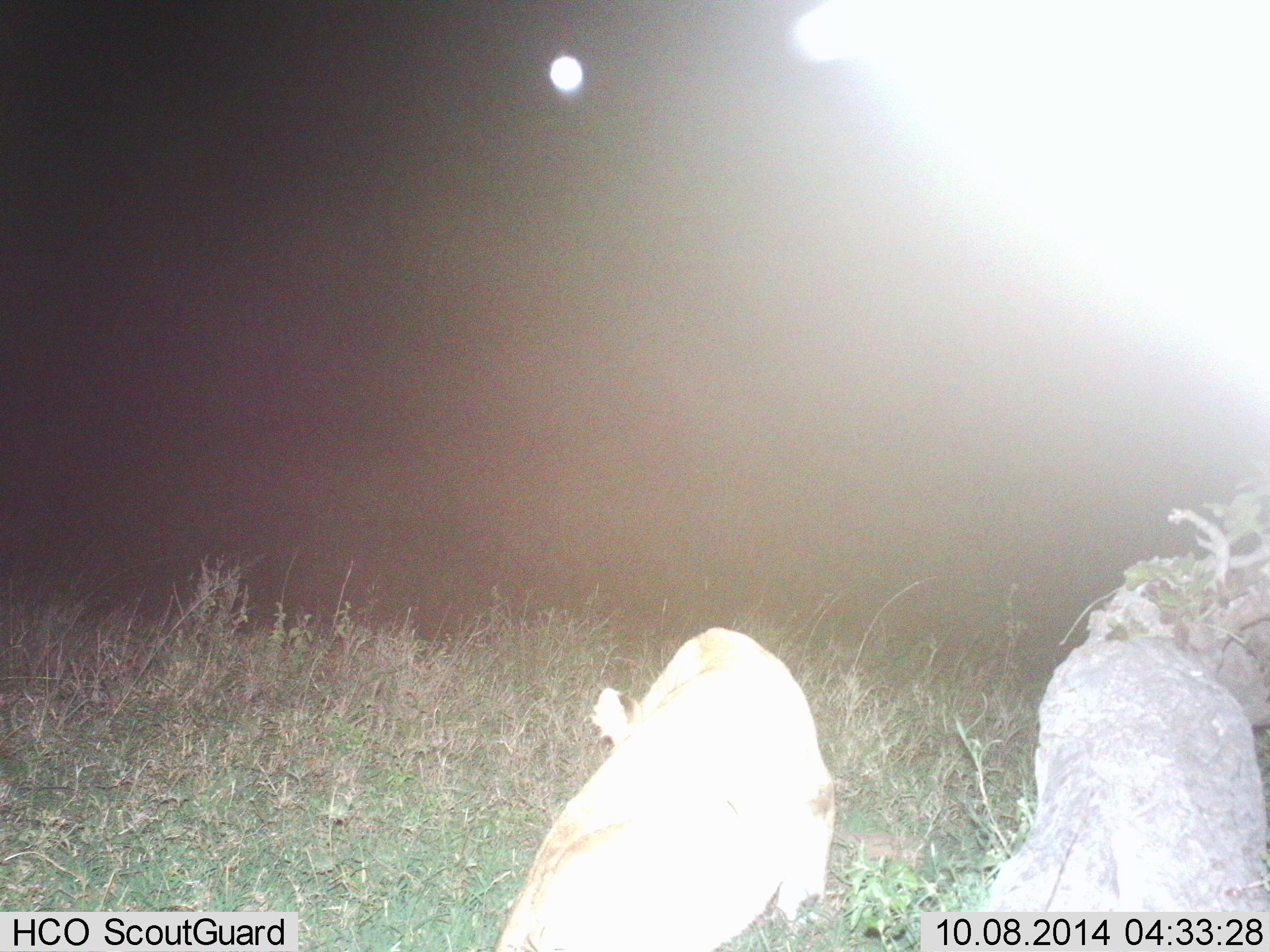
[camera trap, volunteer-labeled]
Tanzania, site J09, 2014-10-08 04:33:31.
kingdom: Animalia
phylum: Chordata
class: Mammalia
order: Carnivora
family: Felidae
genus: Panthera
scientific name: Panthera leo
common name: lion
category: lionfemale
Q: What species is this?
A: Lionfemale (lion) (Panthera leo).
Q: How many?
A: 1.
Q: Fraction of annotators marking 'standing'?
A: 50%.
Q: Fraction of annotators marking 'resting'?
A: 20%.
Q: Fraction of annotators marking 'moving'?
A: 30%.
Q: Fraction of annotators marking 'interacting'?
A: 0%.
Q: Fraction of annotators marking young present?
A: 0%.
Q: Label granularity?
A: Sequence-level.